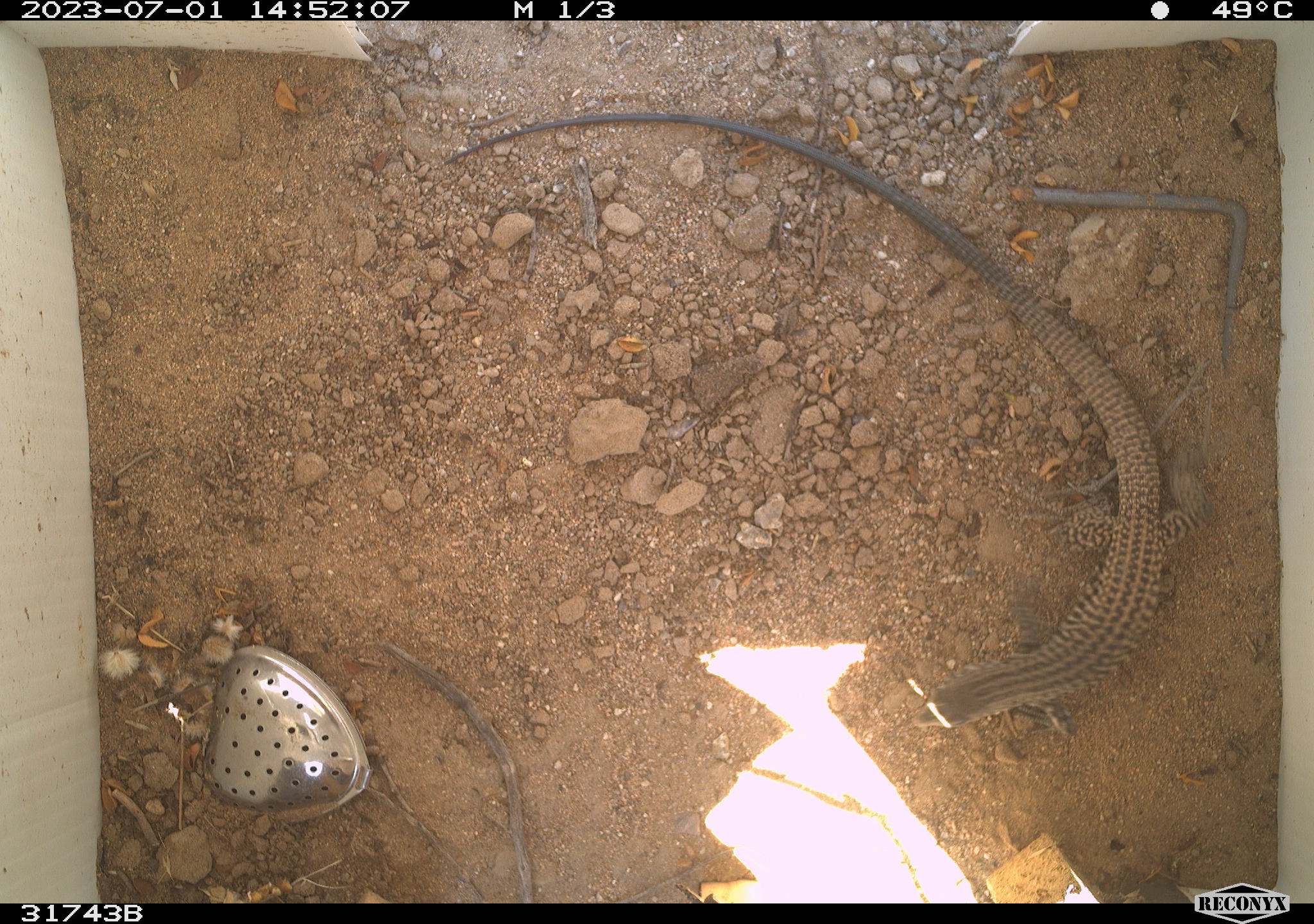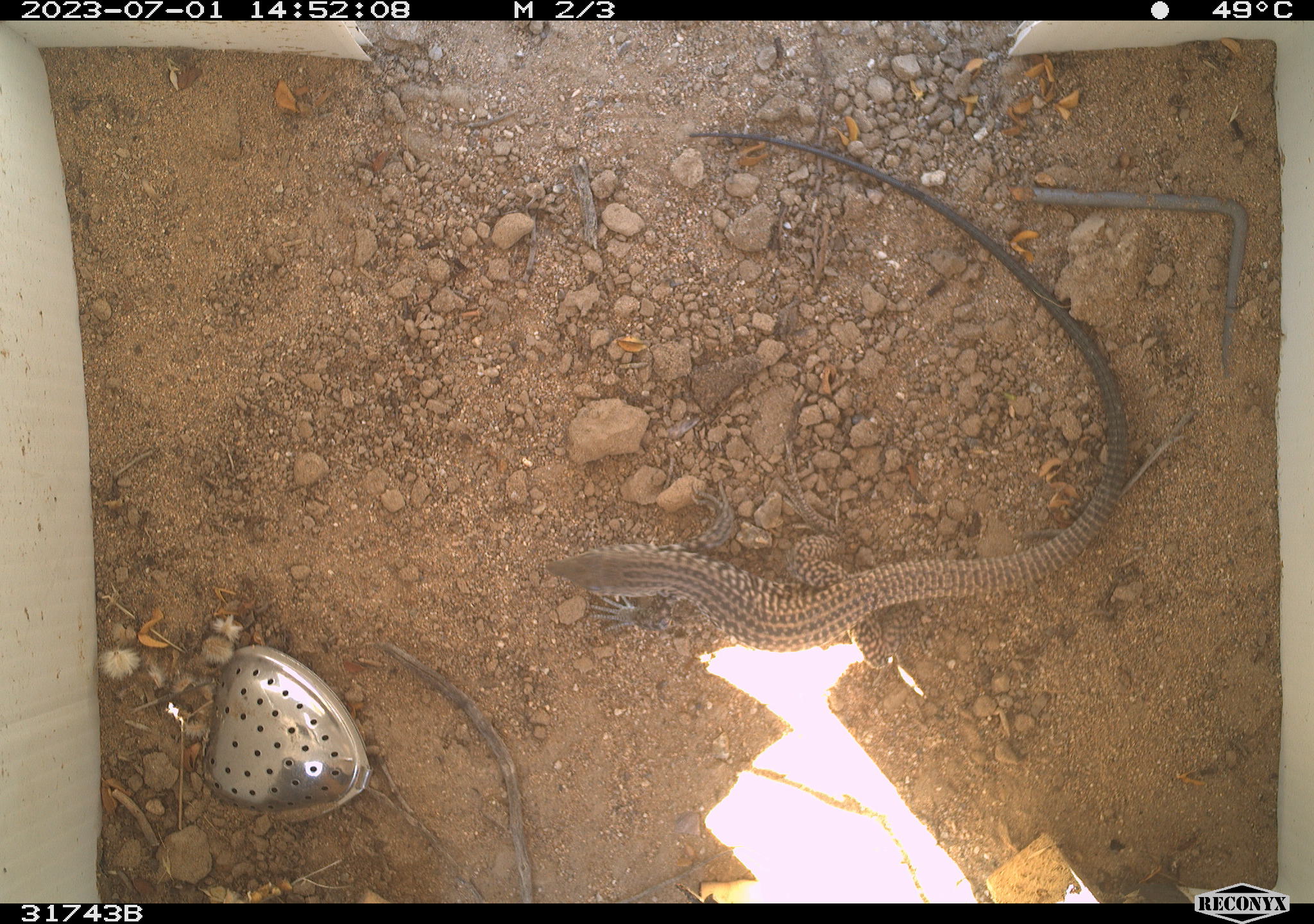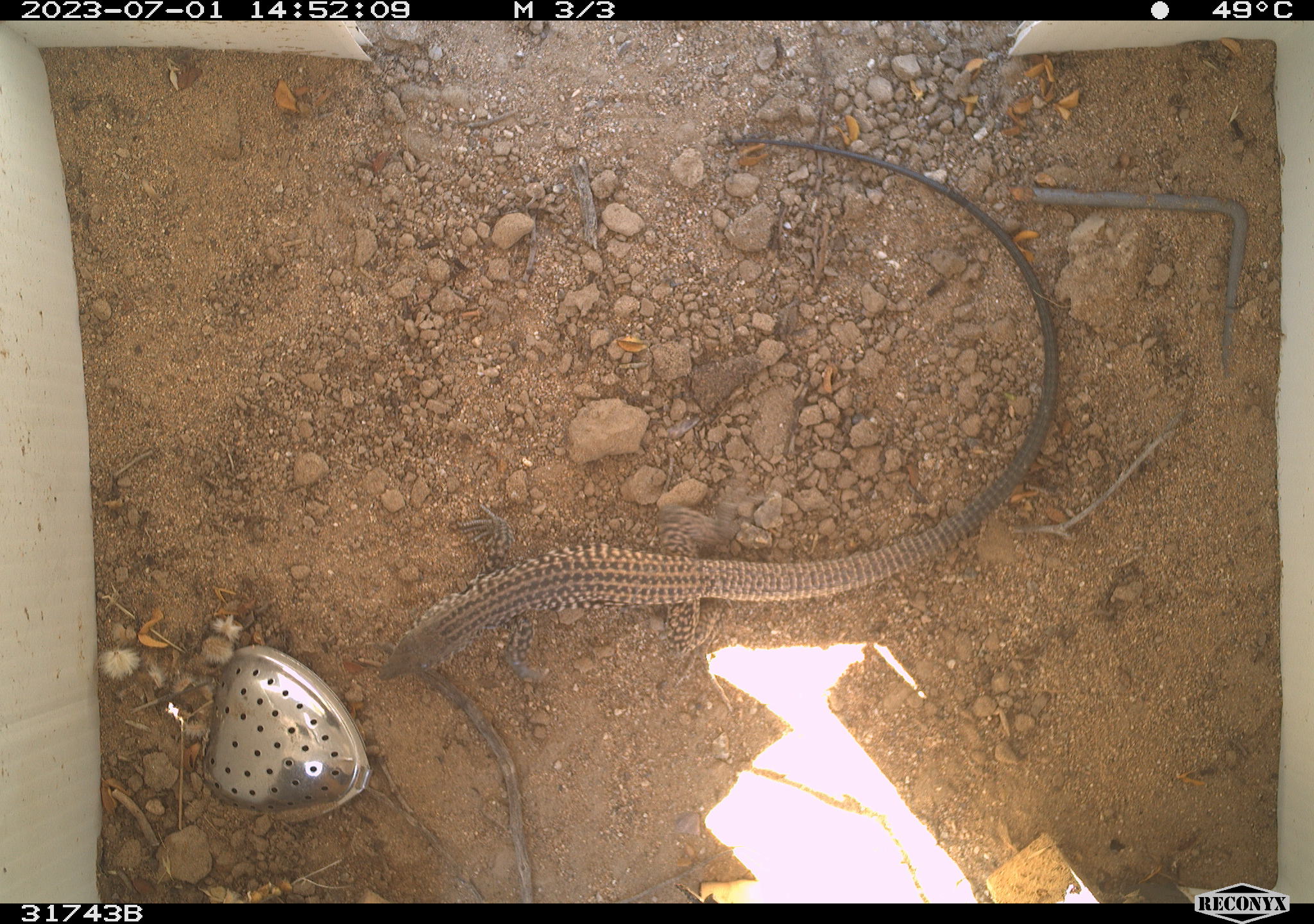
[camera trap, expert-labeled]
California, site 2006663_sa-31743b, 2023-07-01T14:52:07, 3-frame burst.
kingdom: Animalia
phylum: Chordata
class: Reptilia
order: Squamata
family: Teiidae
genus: Aspidoscelis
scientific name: Aspidoscelis tigris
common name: western whiptail